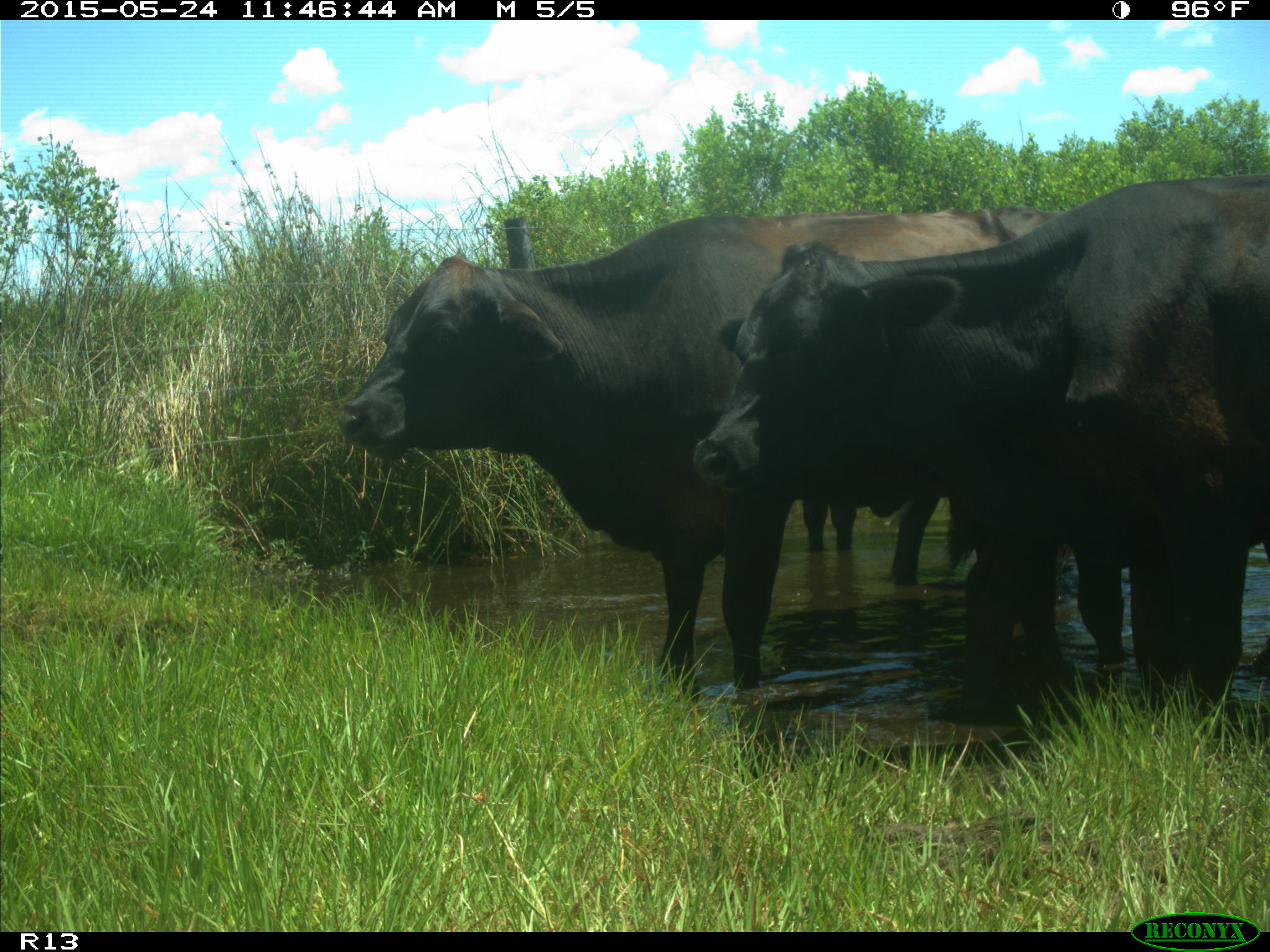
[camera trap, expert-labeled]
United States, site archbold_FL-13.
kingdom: Animalia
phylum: Chordata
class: Mammalia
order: Artiodactyla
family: Bovidae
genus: Bos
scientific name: Bos taurus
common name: domestic cow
Bos taurus (domestic cow).